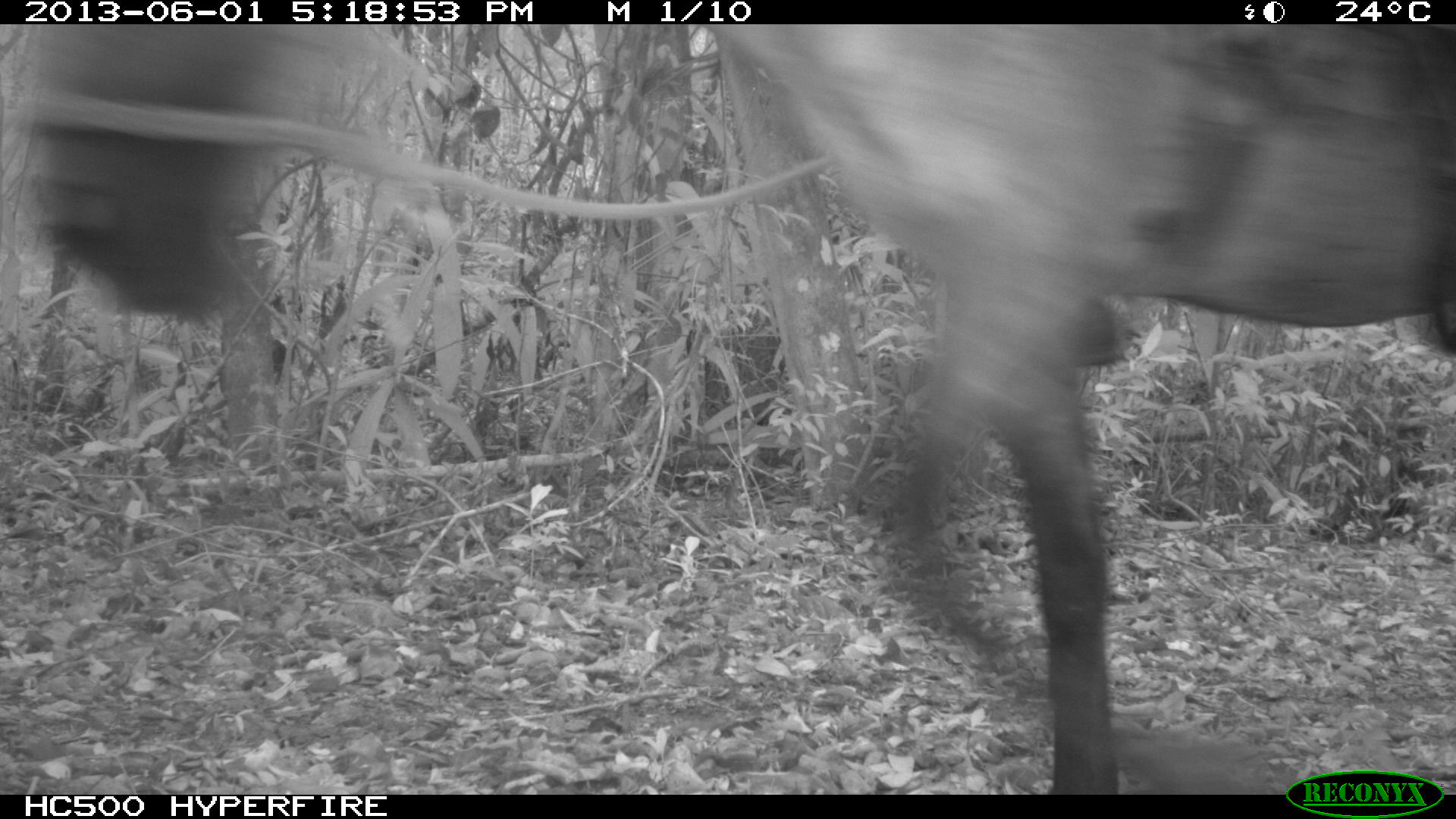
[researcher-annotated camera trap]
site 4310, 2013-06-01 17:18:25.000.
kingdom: Animalia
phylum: Chordata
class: Mammalia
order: Perissodactyla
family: Equidae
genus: Equus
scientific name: Equus ferus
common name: wild horse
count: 2